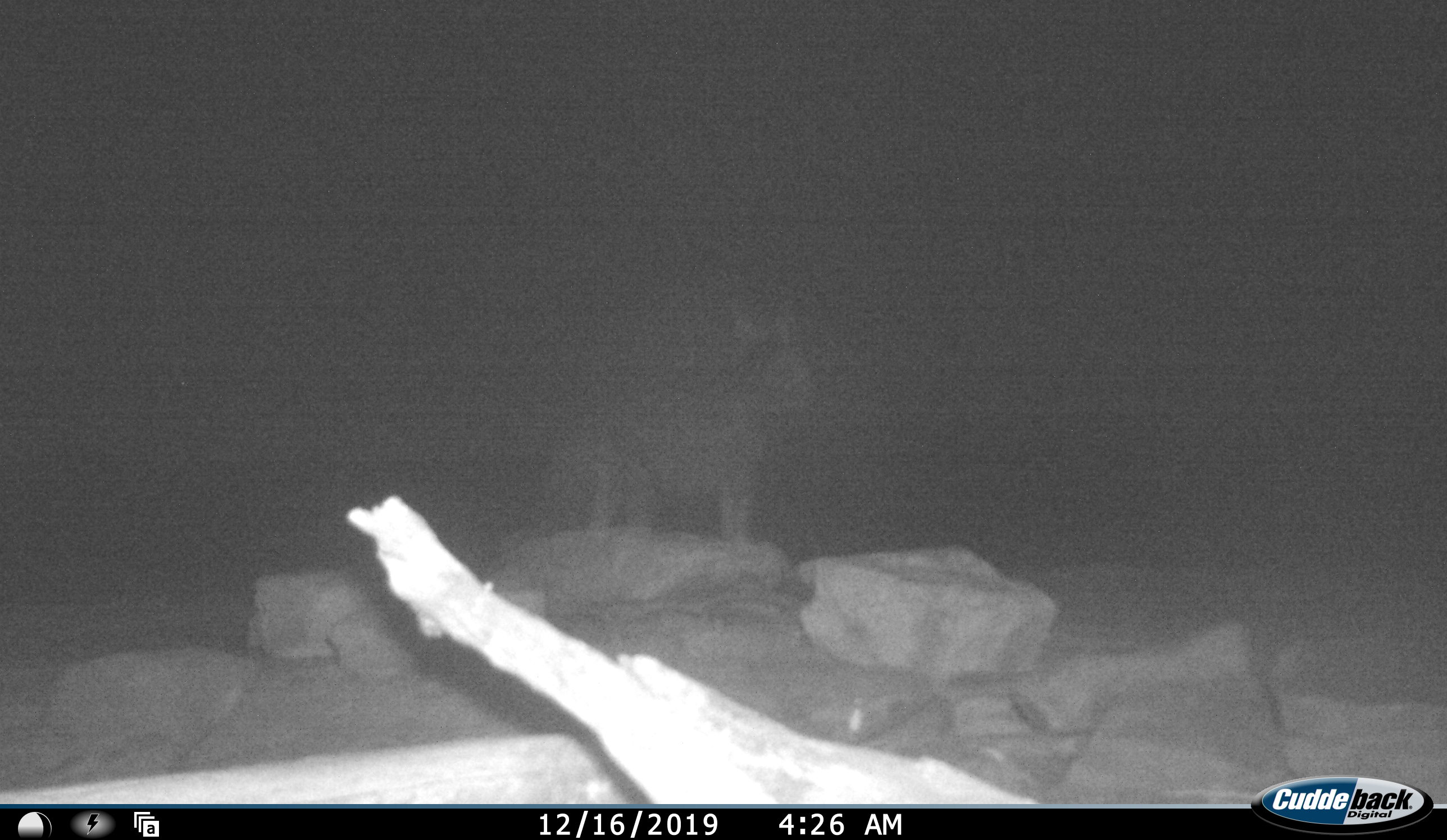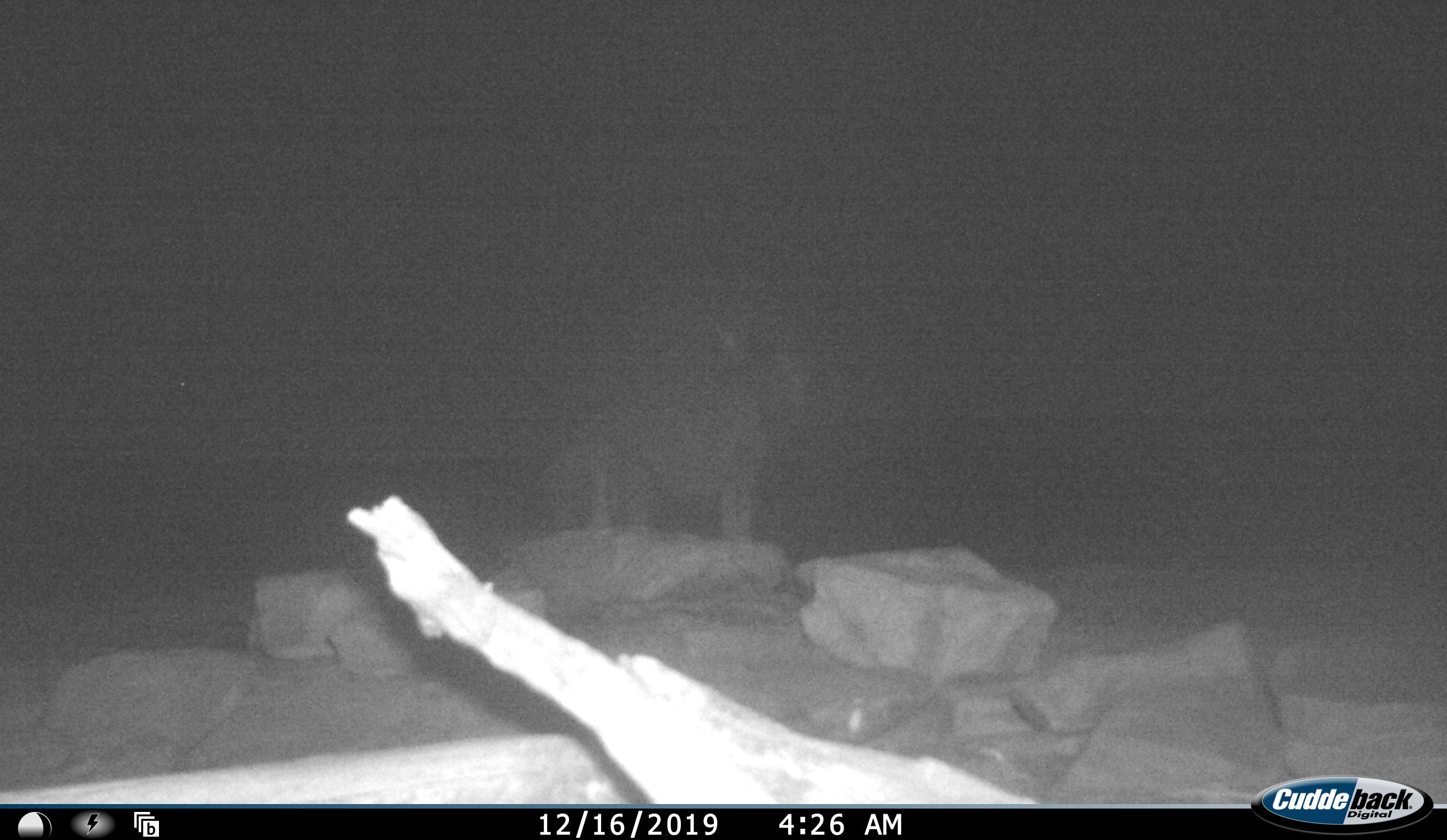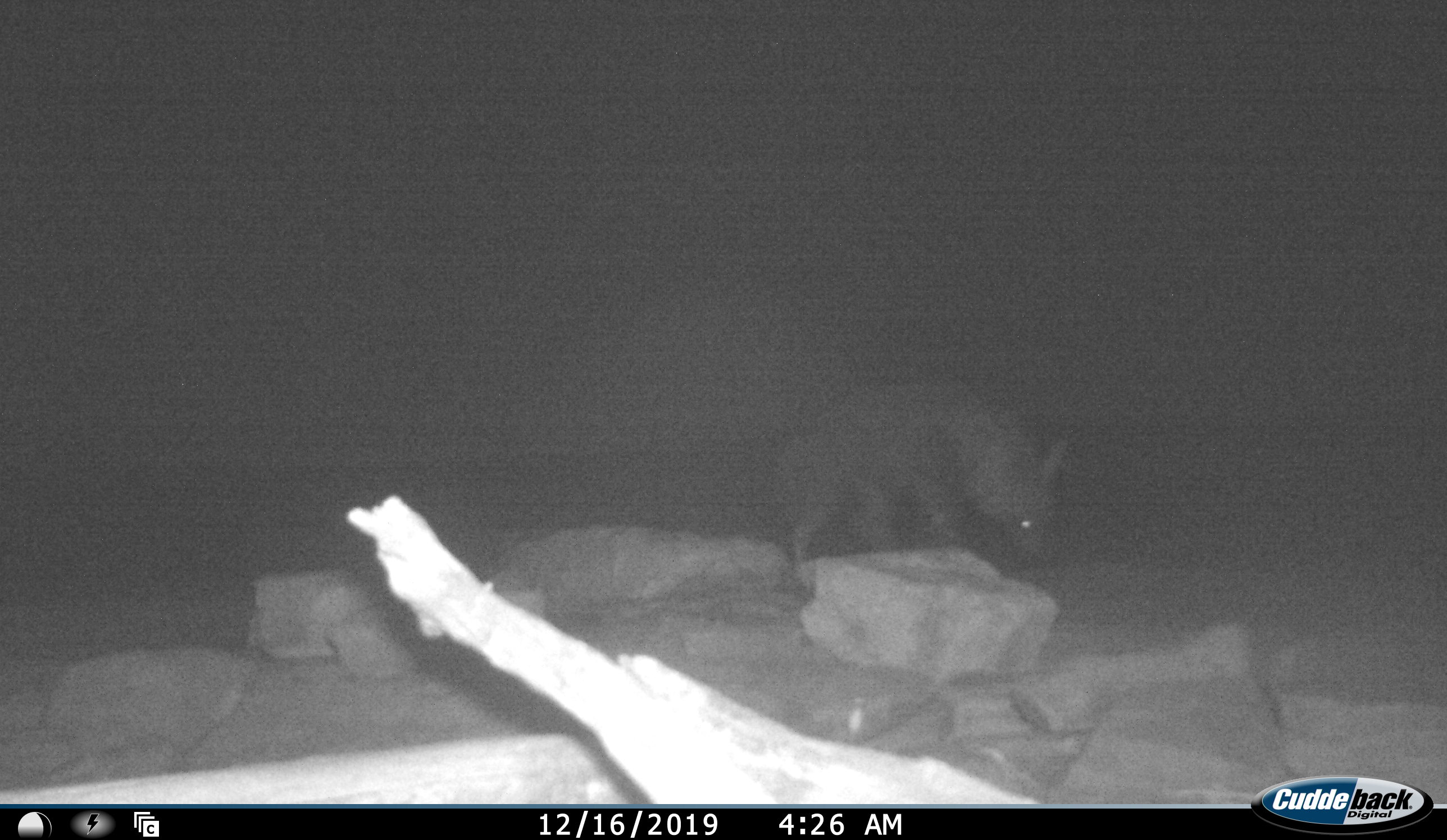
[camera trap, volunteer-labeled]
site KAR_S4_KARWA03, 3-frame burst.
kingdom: Animalia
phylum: Chordata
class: Mammalia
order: Carnivora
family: Hyaenidae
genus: Parahyaena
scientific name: Parahyaena brunnea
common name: brown hyena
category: hyenabrown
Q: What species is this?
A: Hyenabrown (brown hyena) (Parahyaena brunnea).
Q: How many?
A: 1.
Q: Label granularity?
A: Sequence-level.